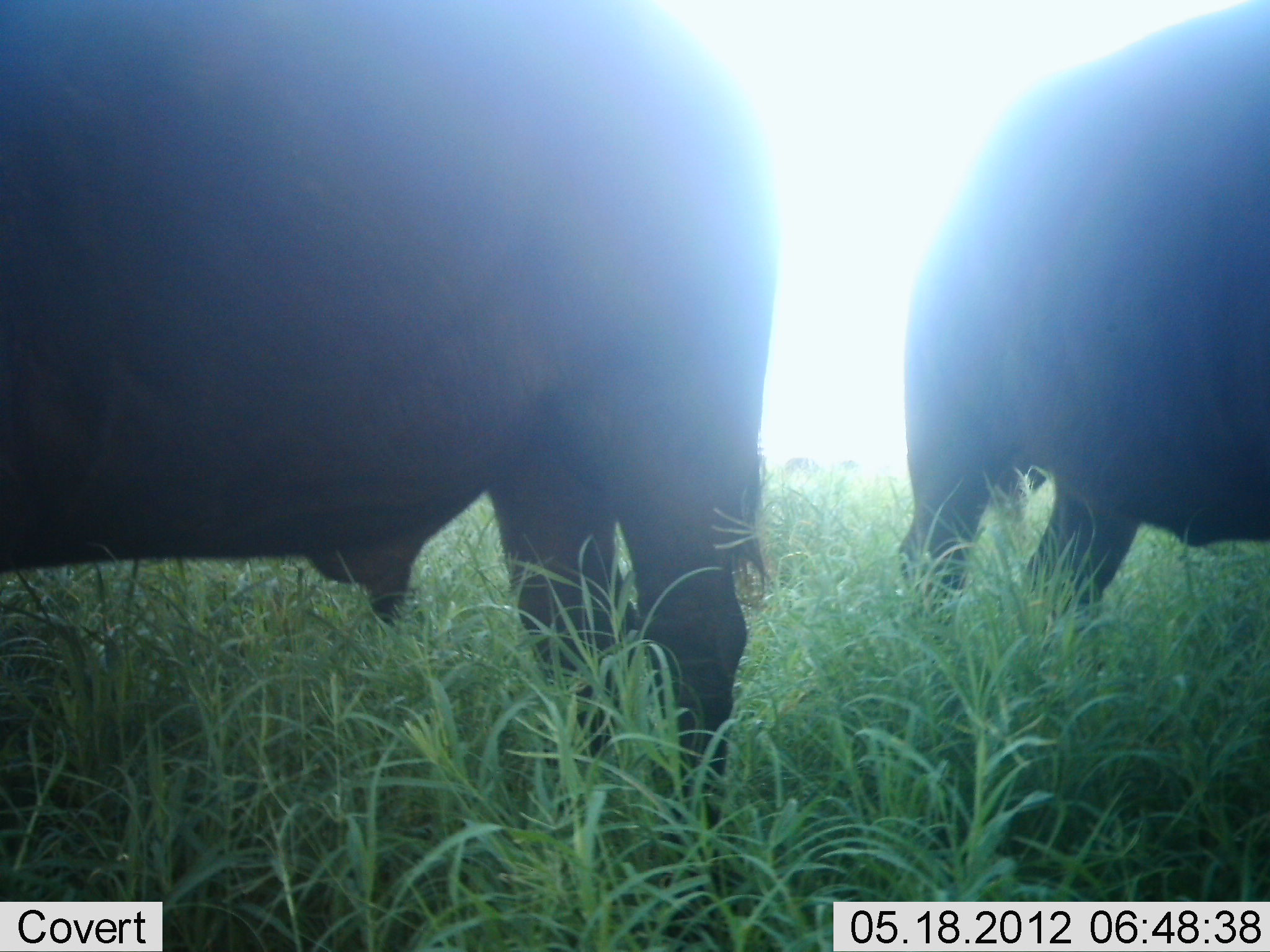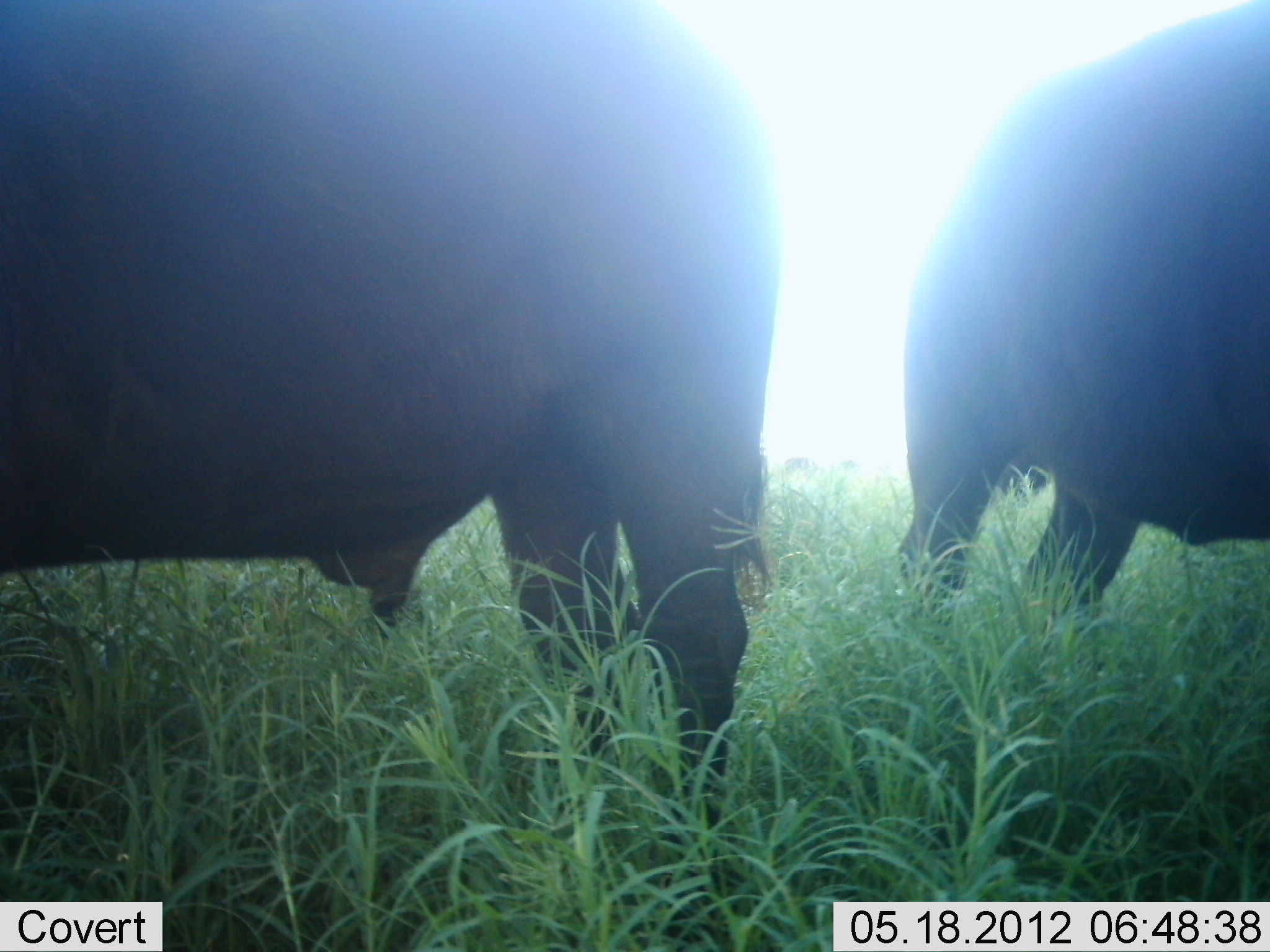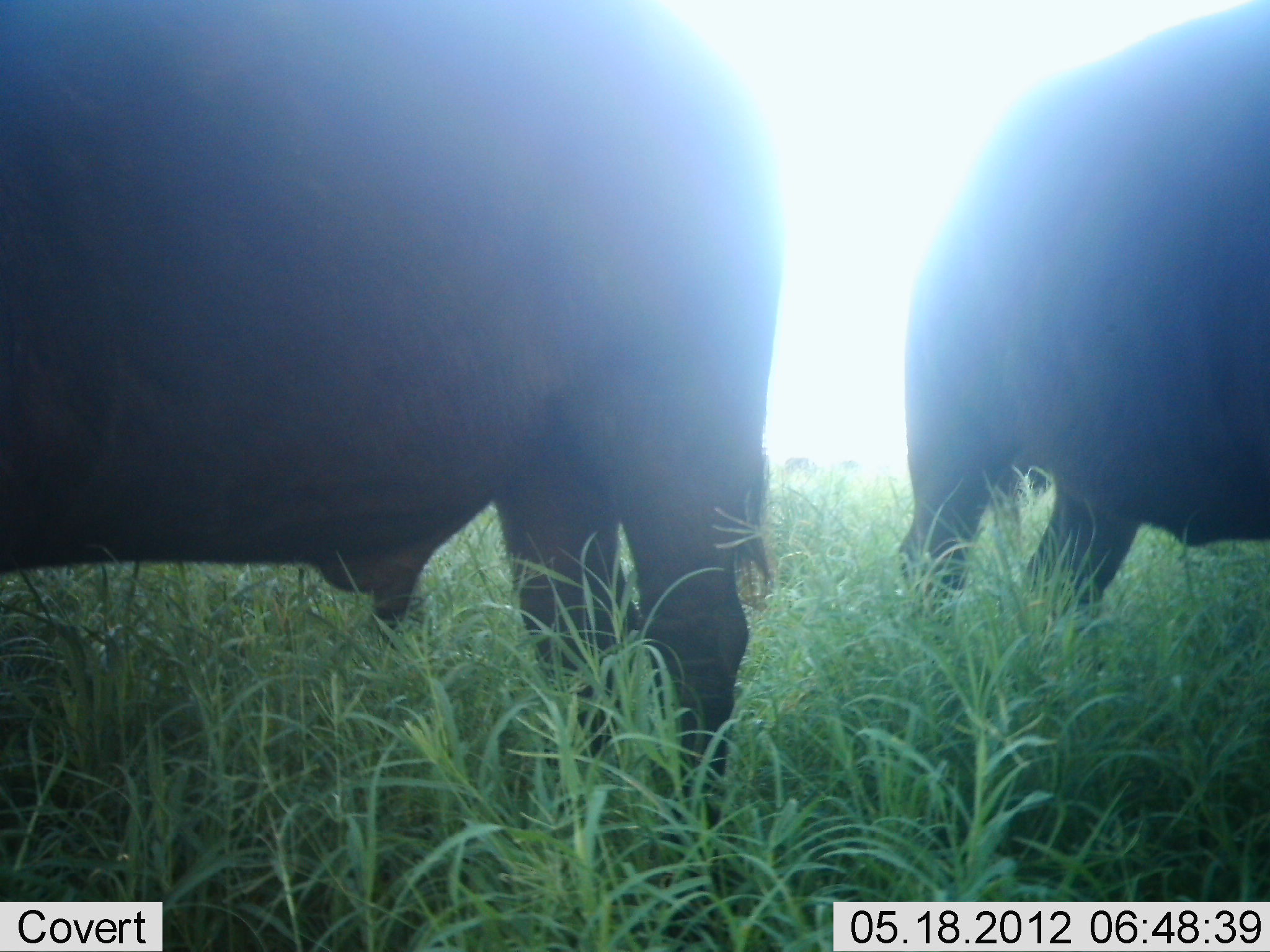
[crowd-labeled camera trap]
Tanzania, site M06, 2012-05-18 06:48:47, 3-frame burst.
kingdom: Animalia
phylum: Chordata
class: Mammalia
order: Artiodactyla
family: Bovidae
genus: Syncerus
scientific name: Syncerus caffer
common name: cape buffalo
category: buffalo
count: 2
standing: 80%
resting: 20%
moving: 0%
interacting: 0%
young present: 0%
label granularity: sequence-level